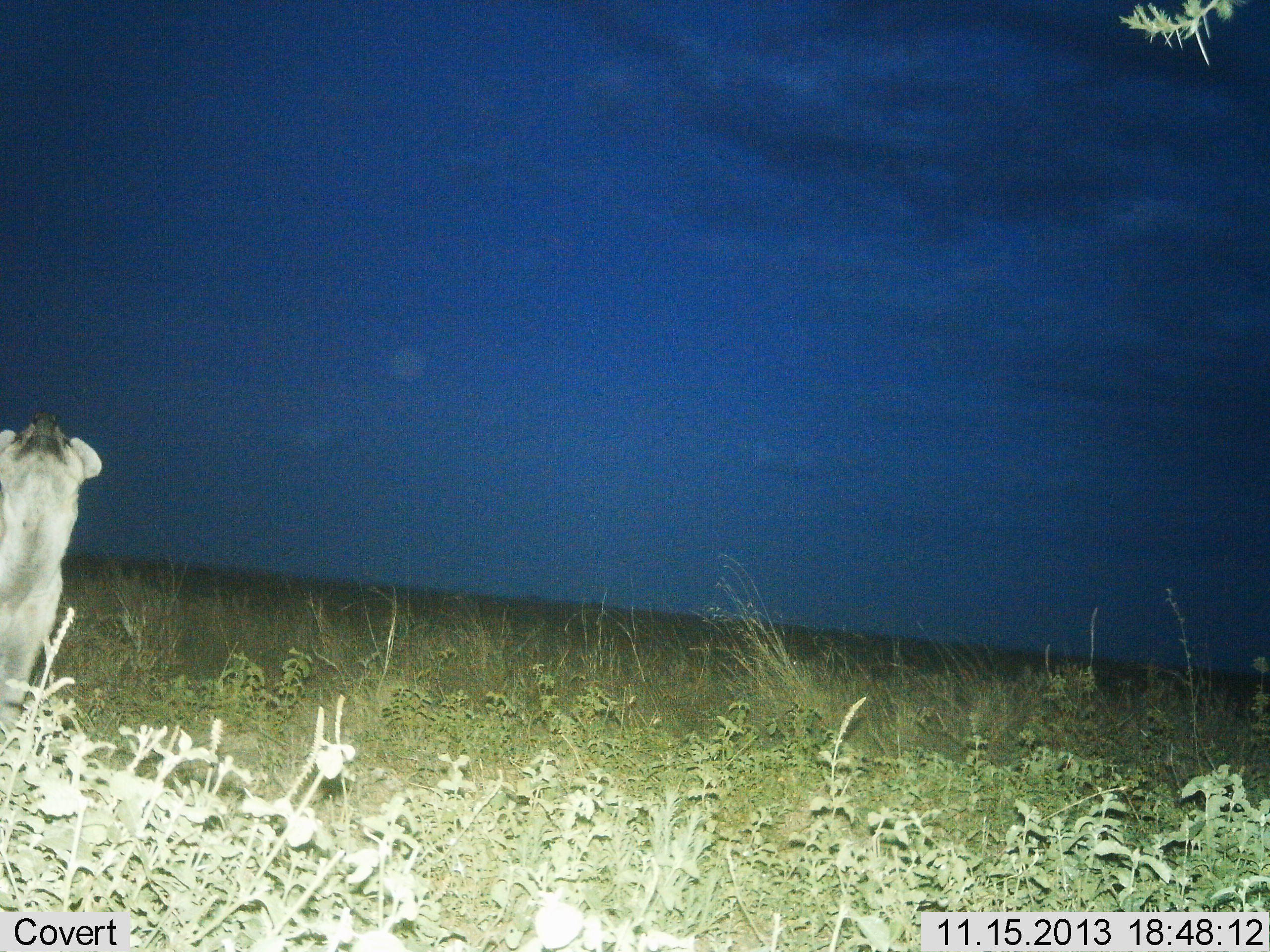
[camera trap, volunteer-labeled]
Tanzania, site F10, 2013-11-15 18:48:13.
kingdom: Animalia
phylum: Chordata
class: Mammalia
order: Carnivora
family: Hyaenidae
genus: Crocuta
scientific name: Crocuta crocuta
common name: spotted hyena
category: hyenaspotted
Hyenaspotted (spotted hyena) (Crocuta crocuta), count 1. Behavior (volunteer vote fractions): standing 80%, resting 20%, moving 0%, interacting 0%. Young present (vote fraction): 0%. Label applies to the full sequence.